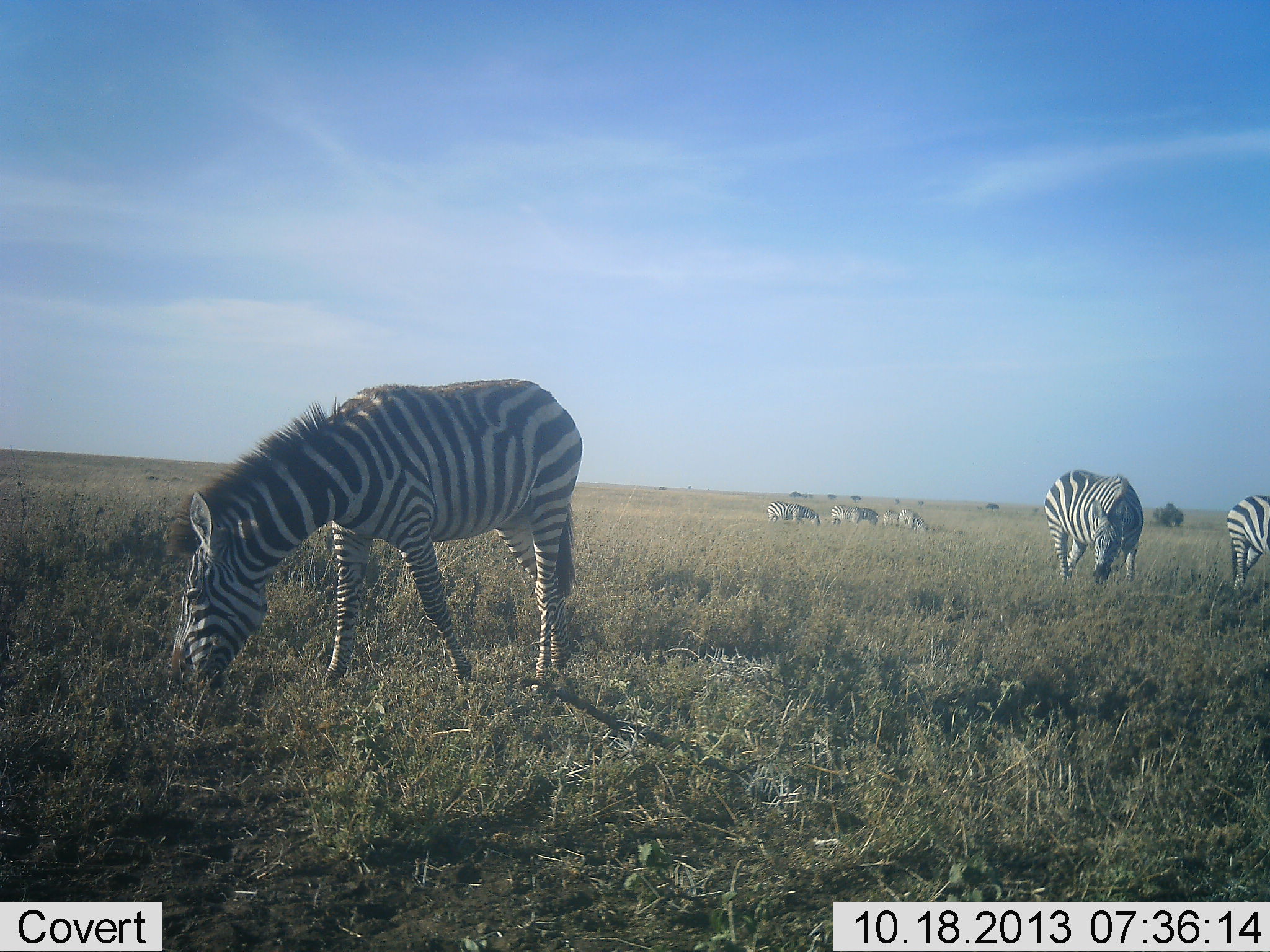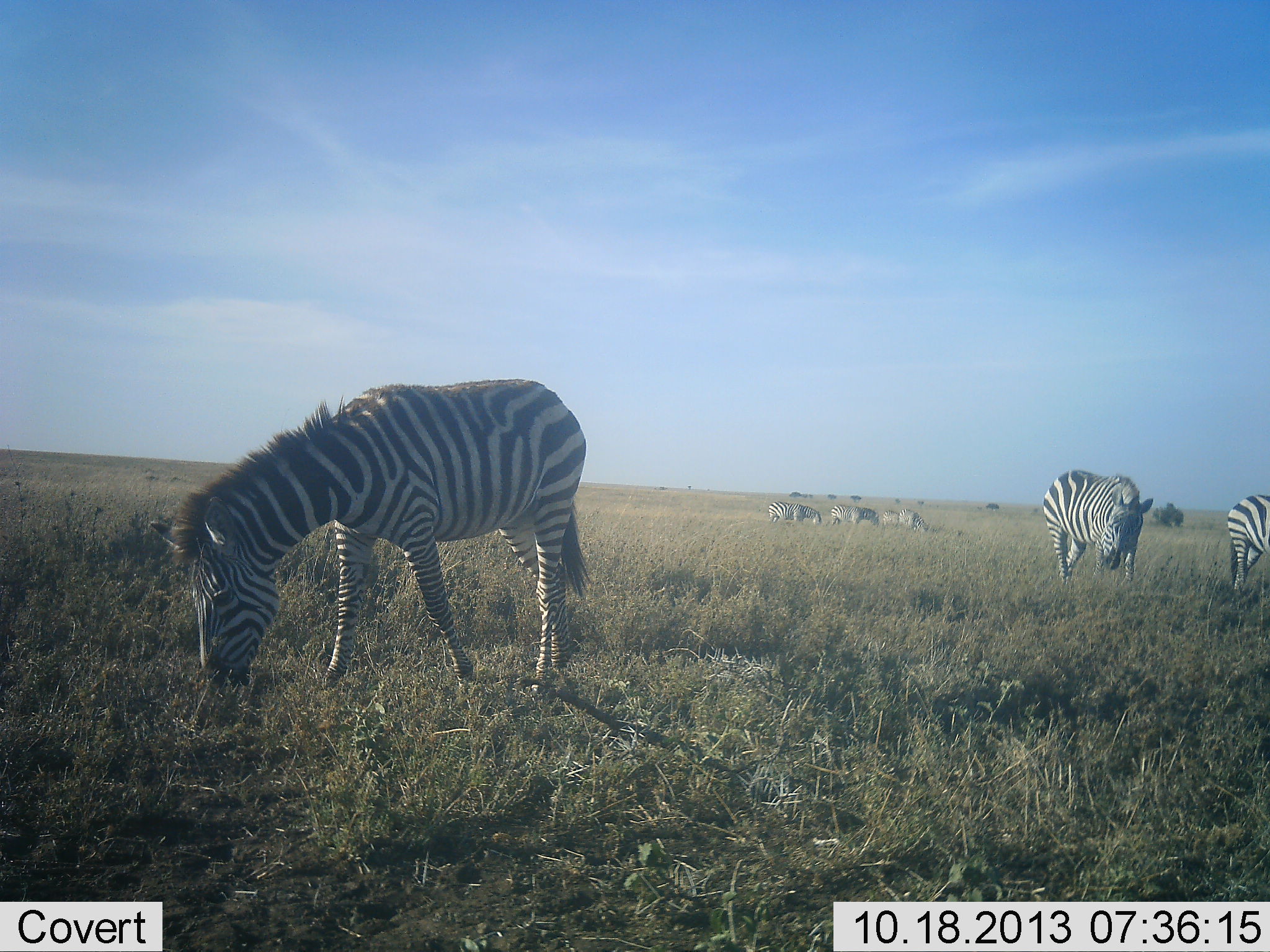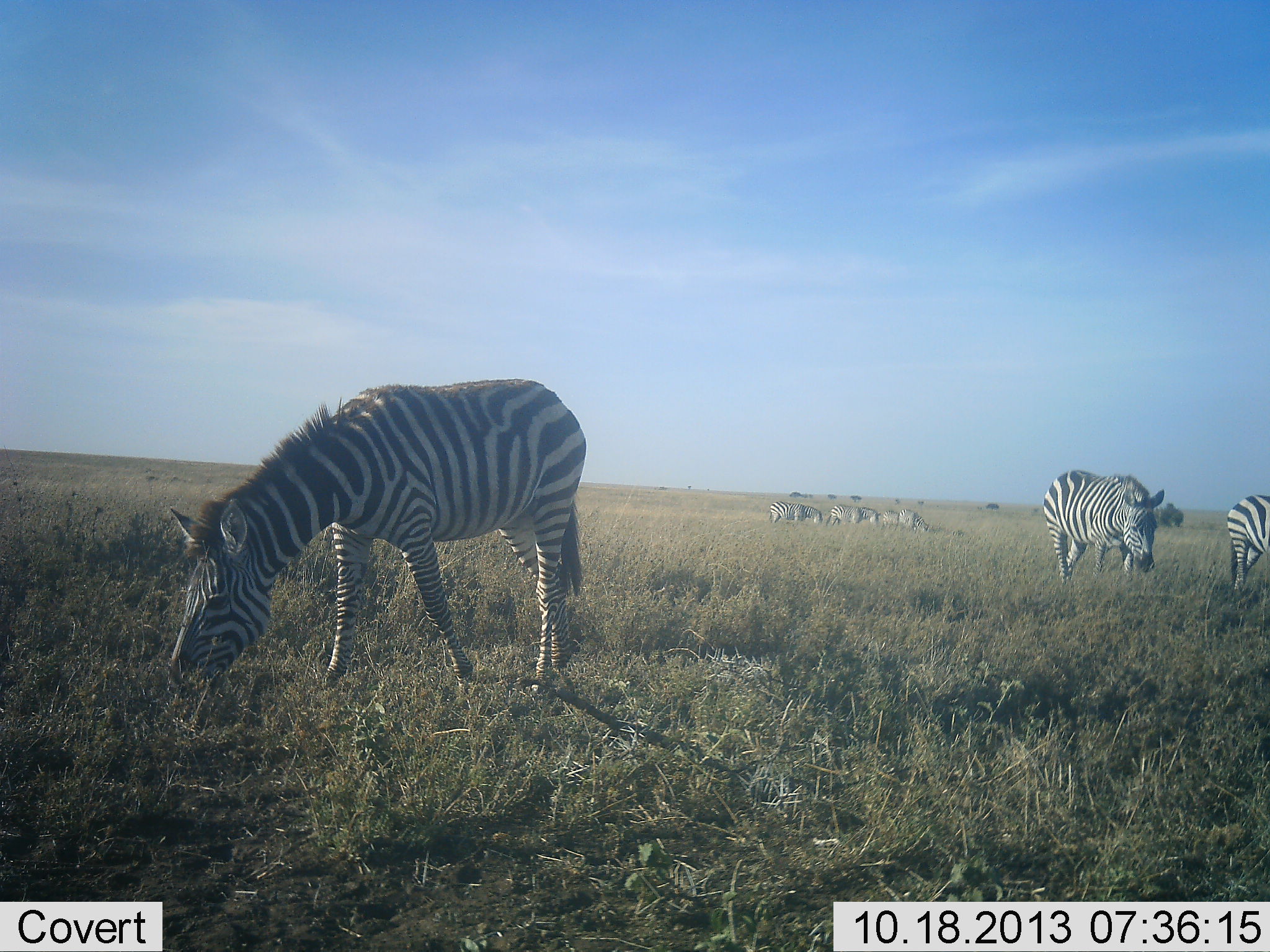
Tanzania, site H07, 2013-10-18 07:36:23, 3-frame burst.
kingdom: Animalia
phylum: Chordata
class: Mammalia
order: Perissodactyla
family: Equidae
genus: Equus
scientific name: Equus quagga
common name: plains zebra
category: zebra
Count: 6.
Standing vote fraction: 32%.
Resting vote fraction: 0%.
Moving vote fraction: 10%.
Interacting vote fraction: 6%.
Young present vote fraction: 3%.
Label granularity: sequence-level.